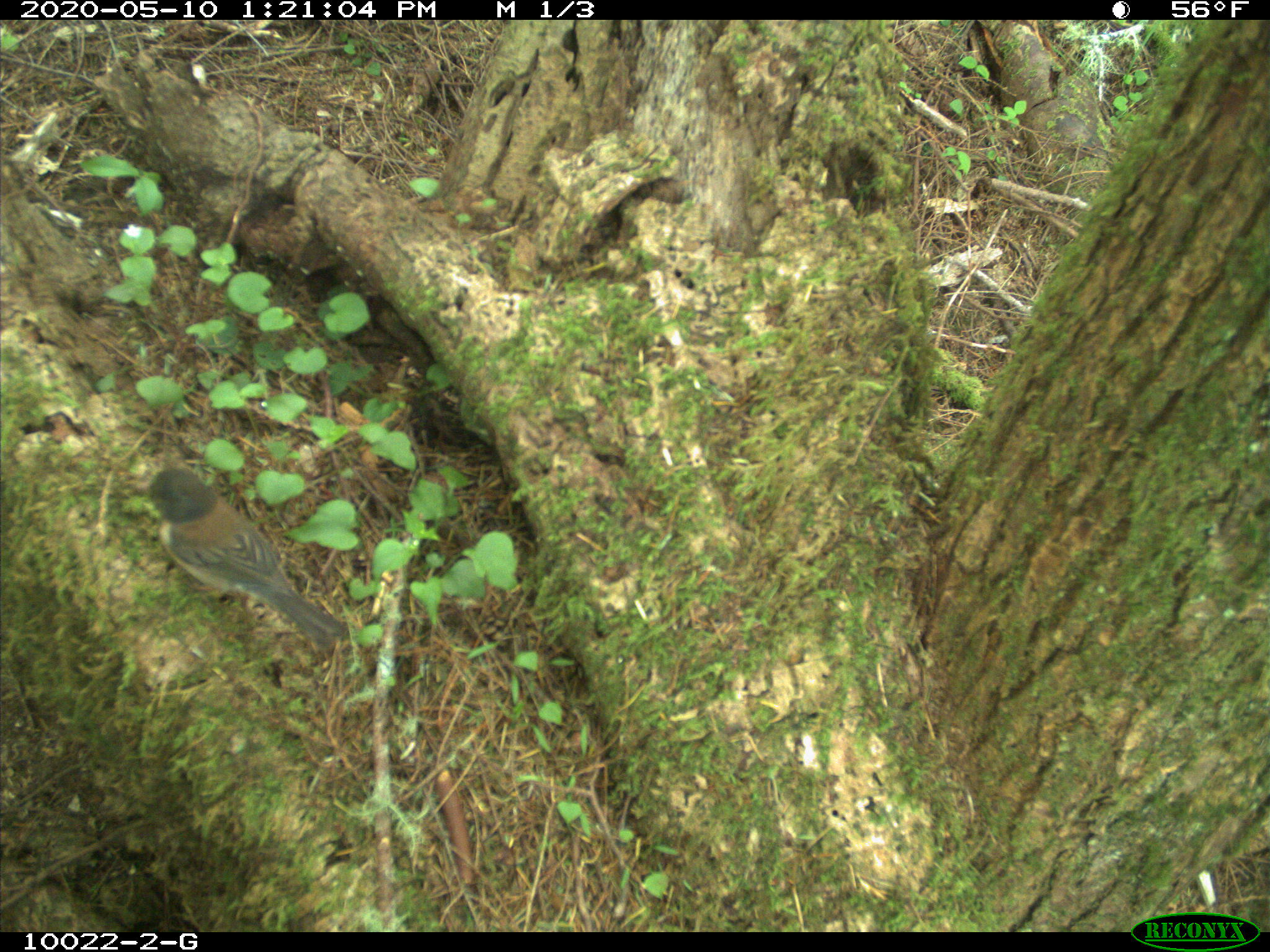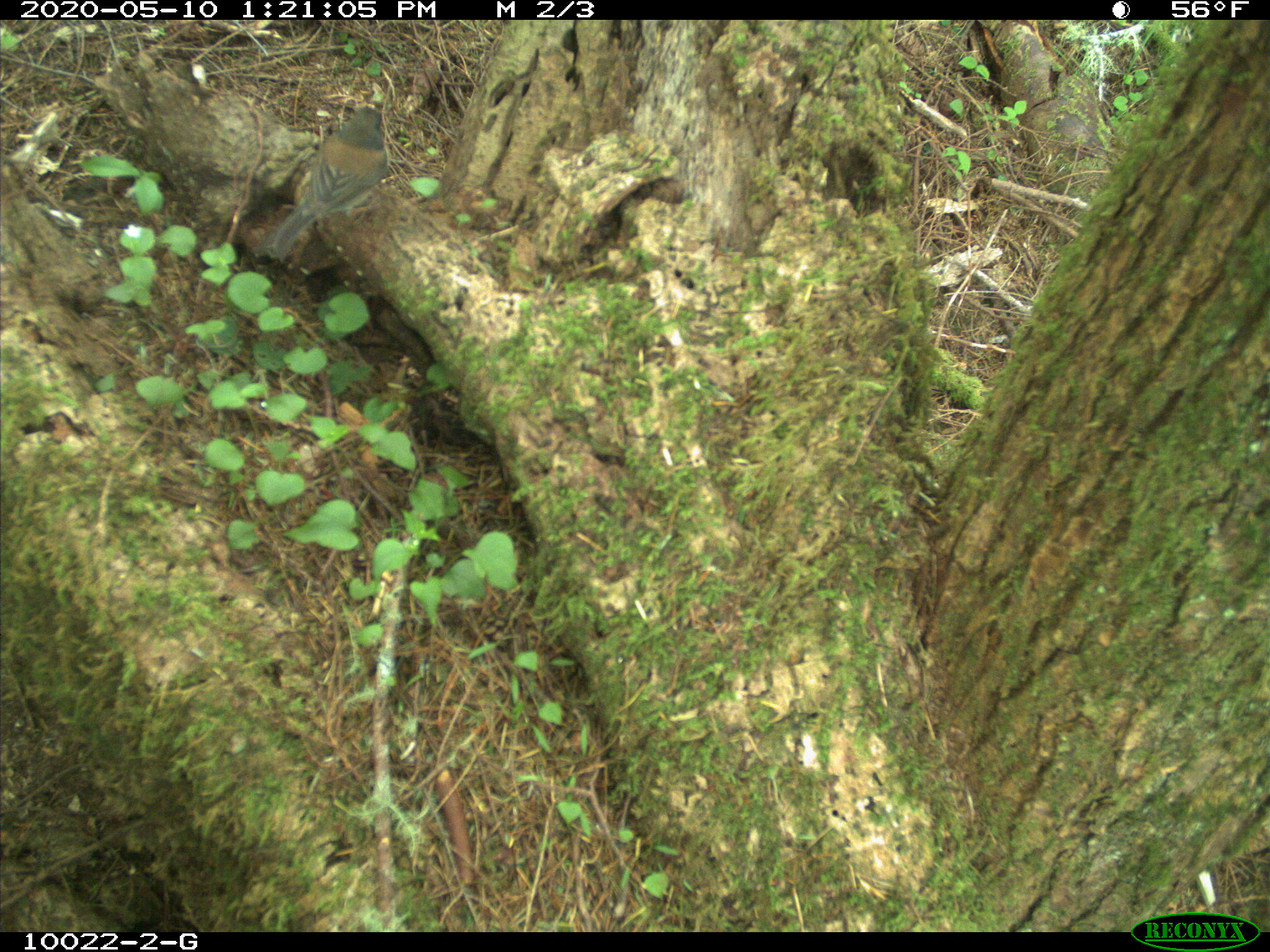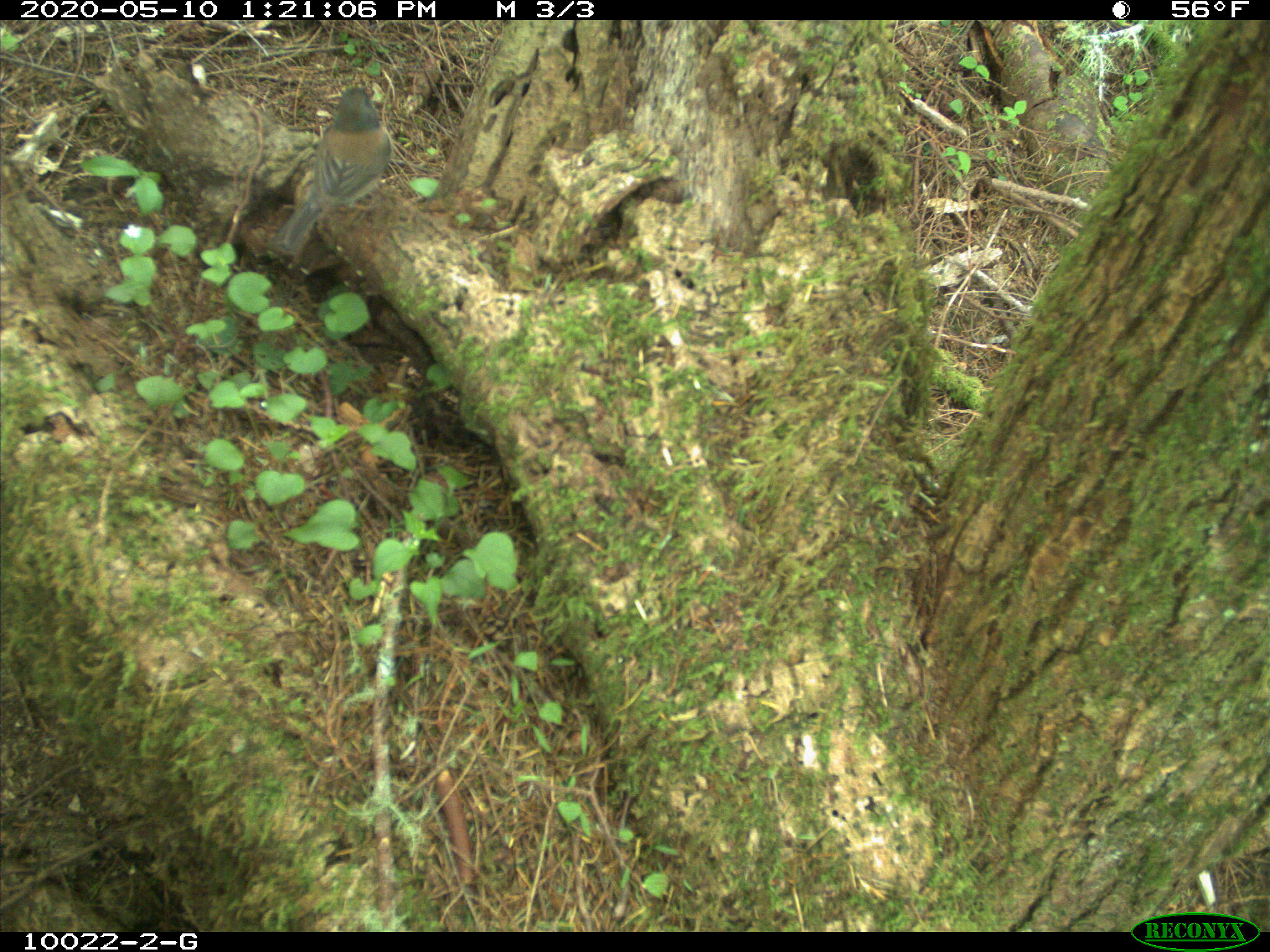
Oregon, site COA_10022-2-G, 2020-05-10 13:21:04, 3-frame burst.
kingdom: Animalia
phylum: Chordata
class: Aves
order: Passeriformes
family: Passerellidae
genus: Junco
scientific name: Junco hyemalis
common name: dark-eyed junco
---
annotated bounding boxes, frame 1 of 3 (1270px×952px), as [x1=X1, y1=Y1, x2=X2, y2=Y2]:
dark-eyed junco: [x1=137, y1=460, x2=342, y2=643]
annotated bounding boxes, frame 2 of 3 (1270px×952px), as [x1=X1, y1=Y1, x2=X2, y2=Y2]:
dark-eyed junco: [x1=251, y1=99, x2=396, y2=263]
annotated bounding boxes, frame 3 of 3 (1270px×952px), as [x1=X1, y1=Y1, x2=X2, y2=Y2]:
dark-eyed junco: [x1=268, y1=81, x2=400, y2=252]